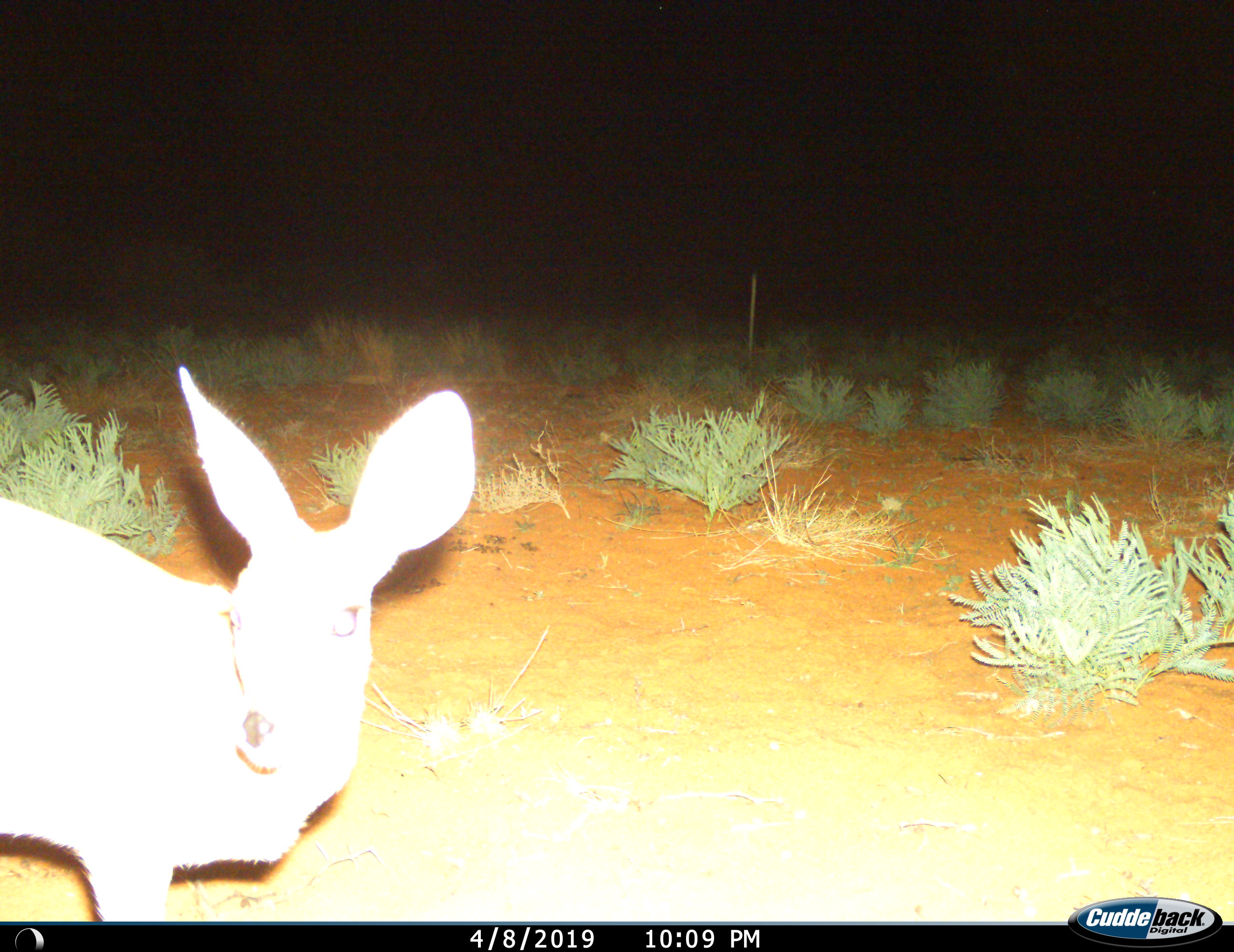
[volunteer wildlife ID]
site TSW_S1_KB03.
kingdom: Animalia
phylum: Chordata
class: Mammalia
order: Artiodactyla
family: Bovidae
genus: Raphicerus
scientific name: Raphicerus campestris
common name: steenbok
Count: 1.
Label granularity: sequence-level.